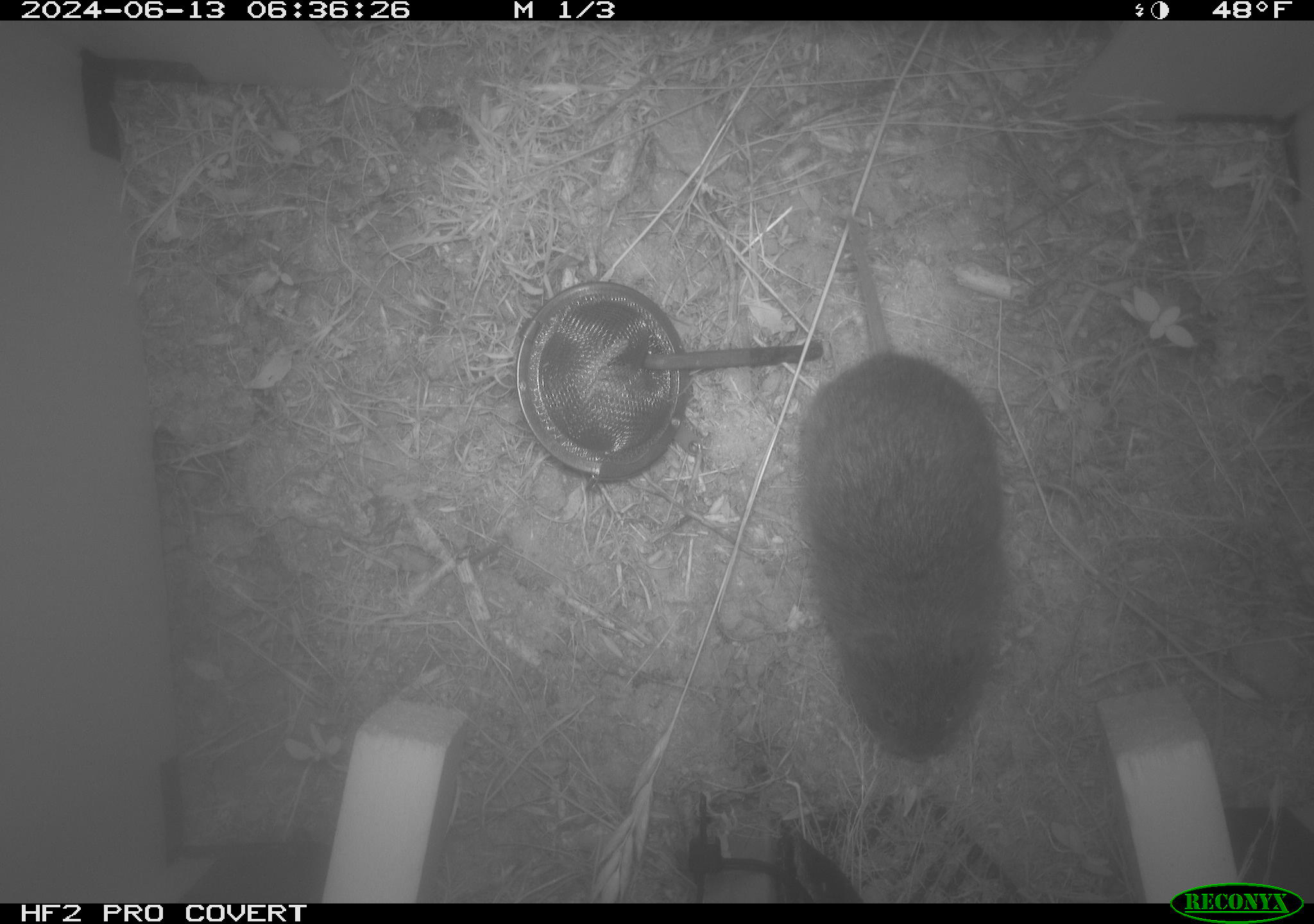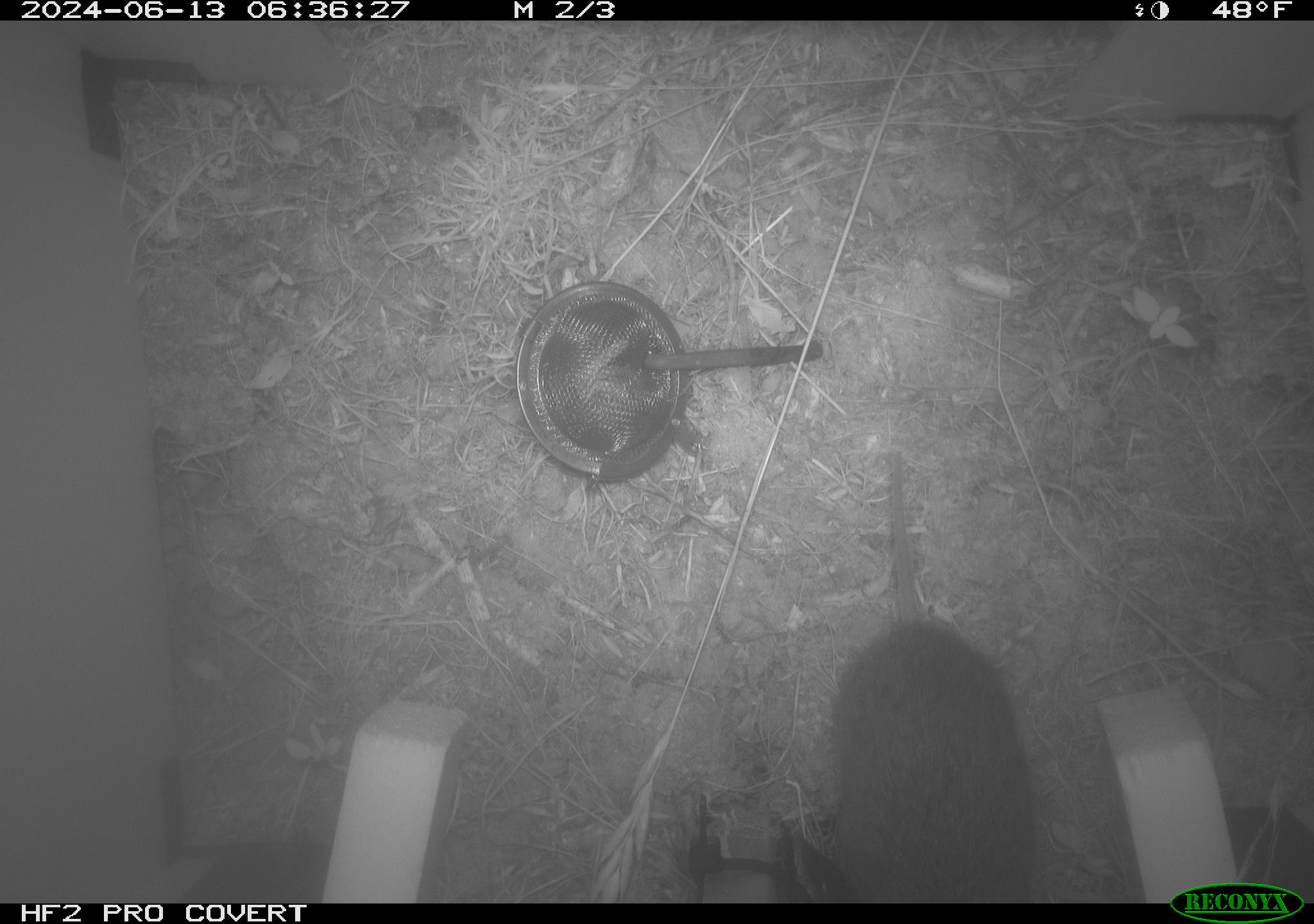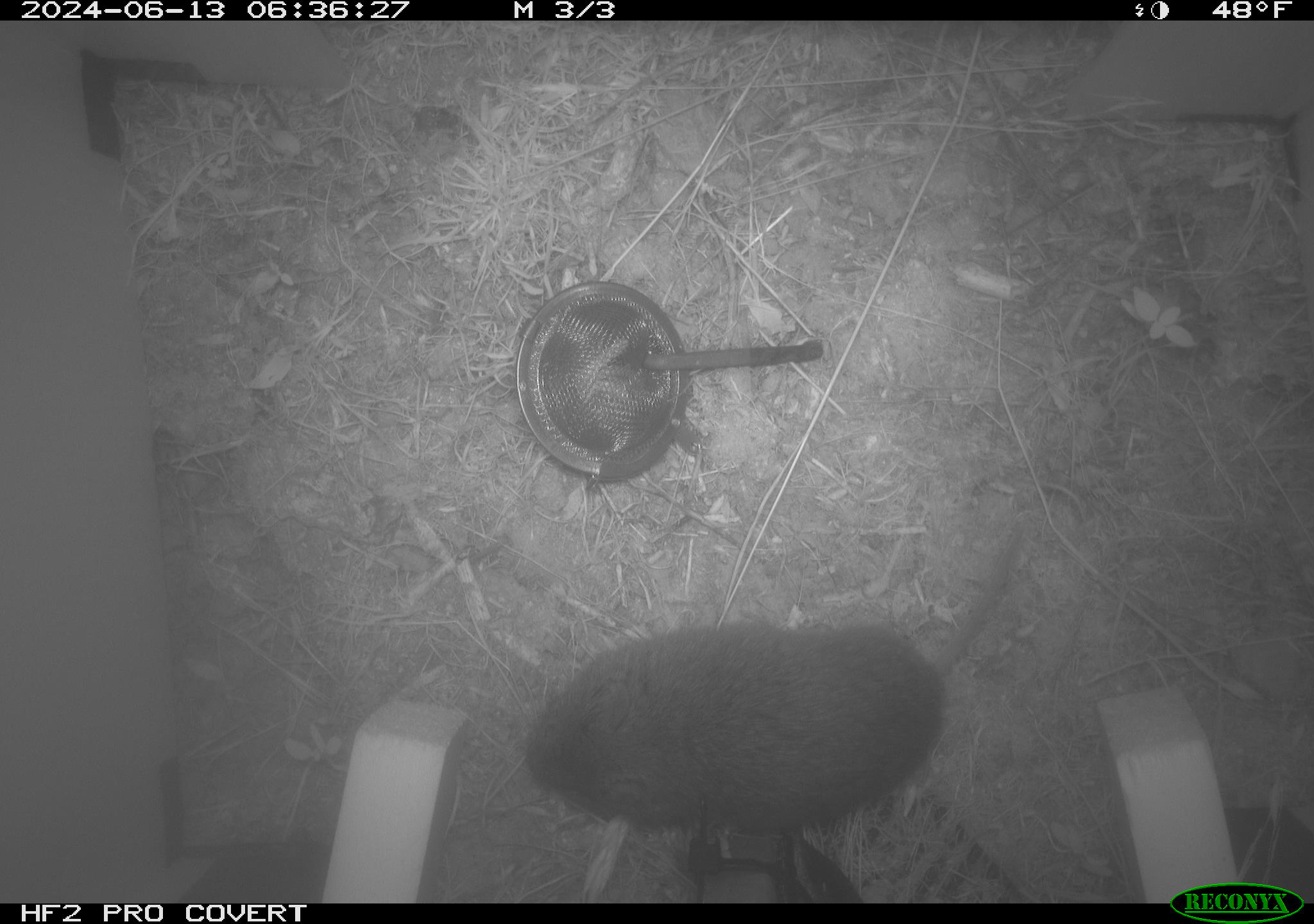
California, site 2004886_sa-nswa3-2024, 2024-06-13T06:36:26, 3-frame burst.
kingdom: Animalia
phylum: Chordata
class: Mammalia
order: Rodentia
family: Cricetidae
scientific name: Arvicolinae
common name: voles, lemmings, and muskrats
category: arvicolinae subfamily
Arvicolinae subfamily (voles, lemmings, and muskrats) (Arvicolinae).